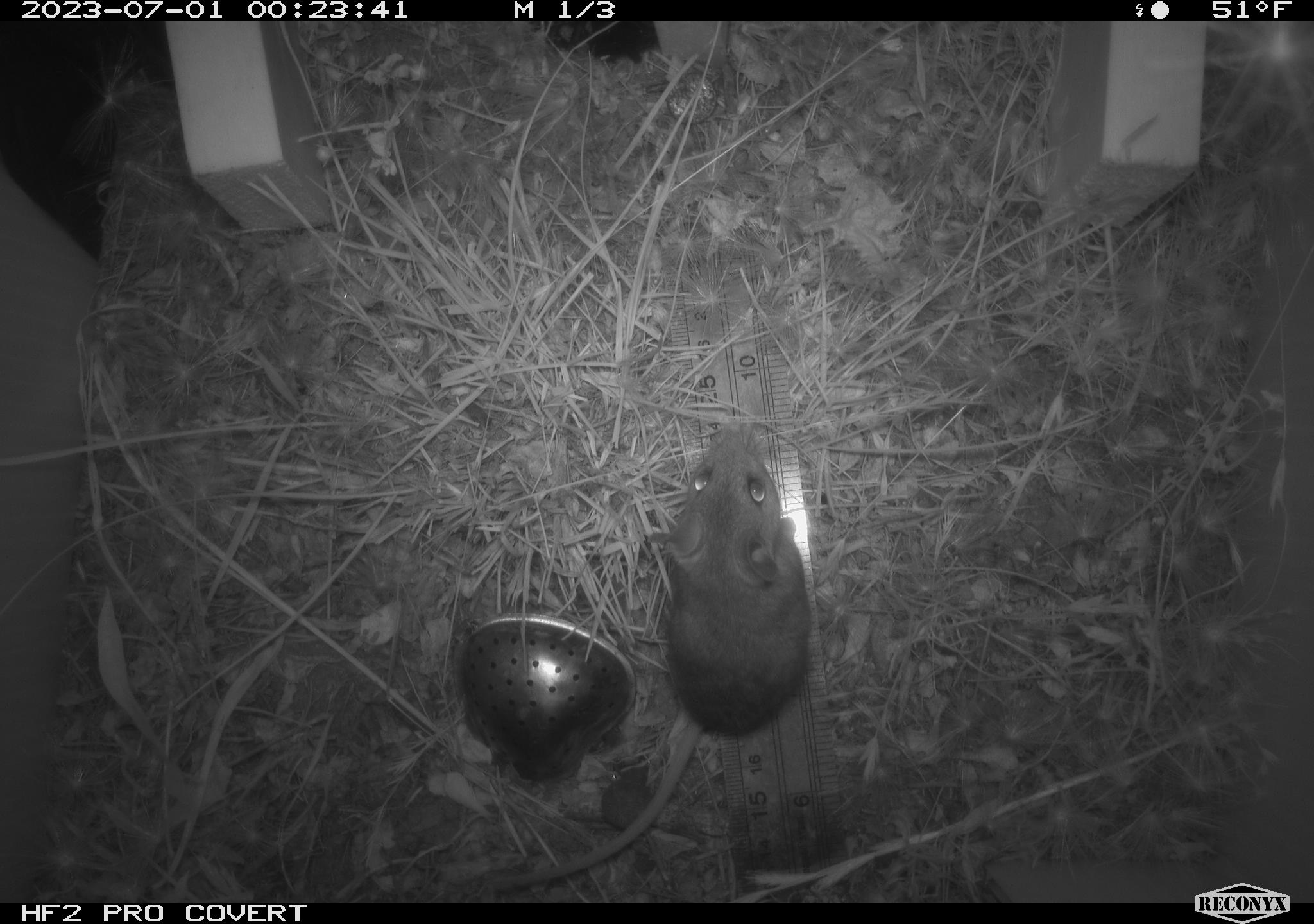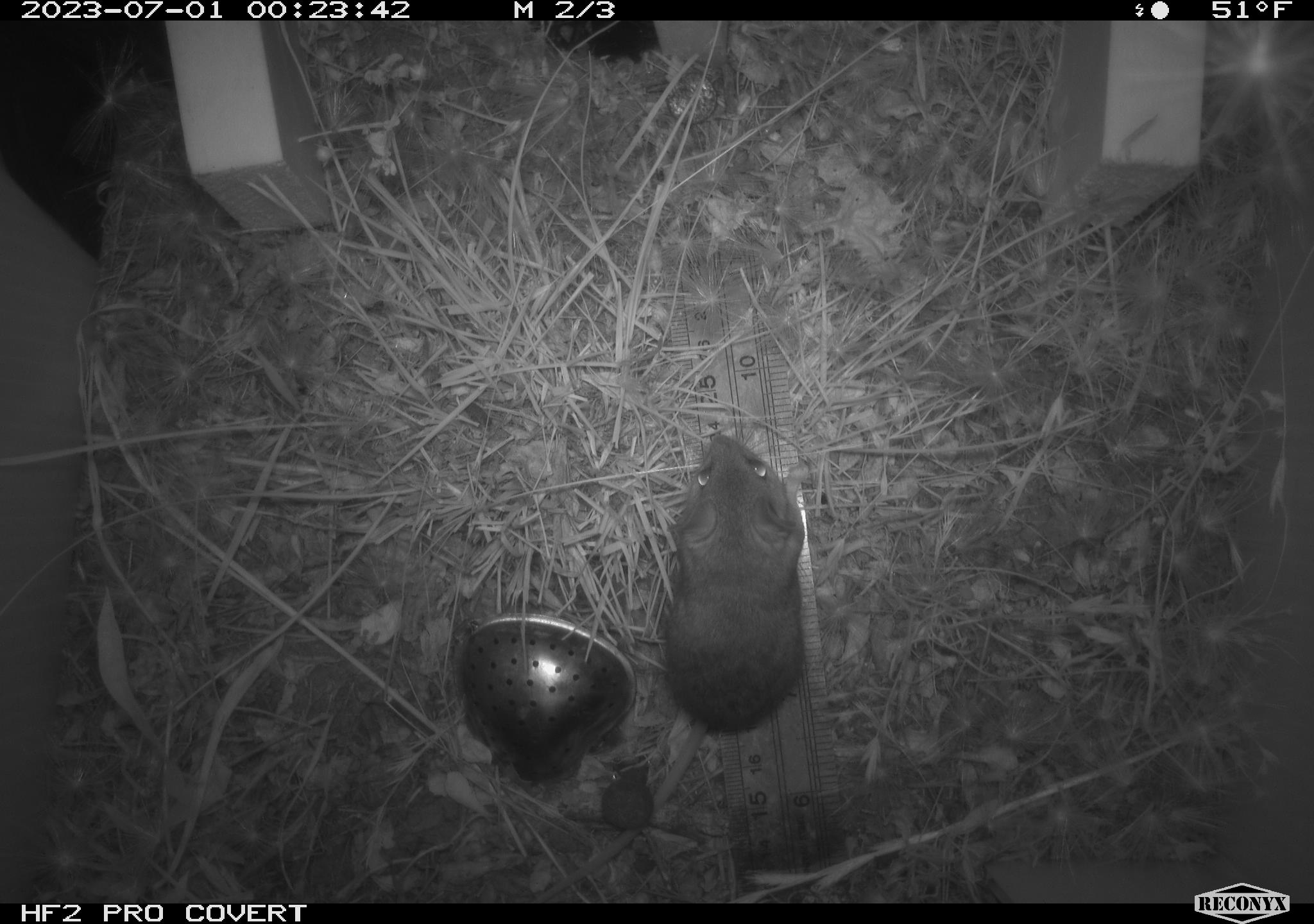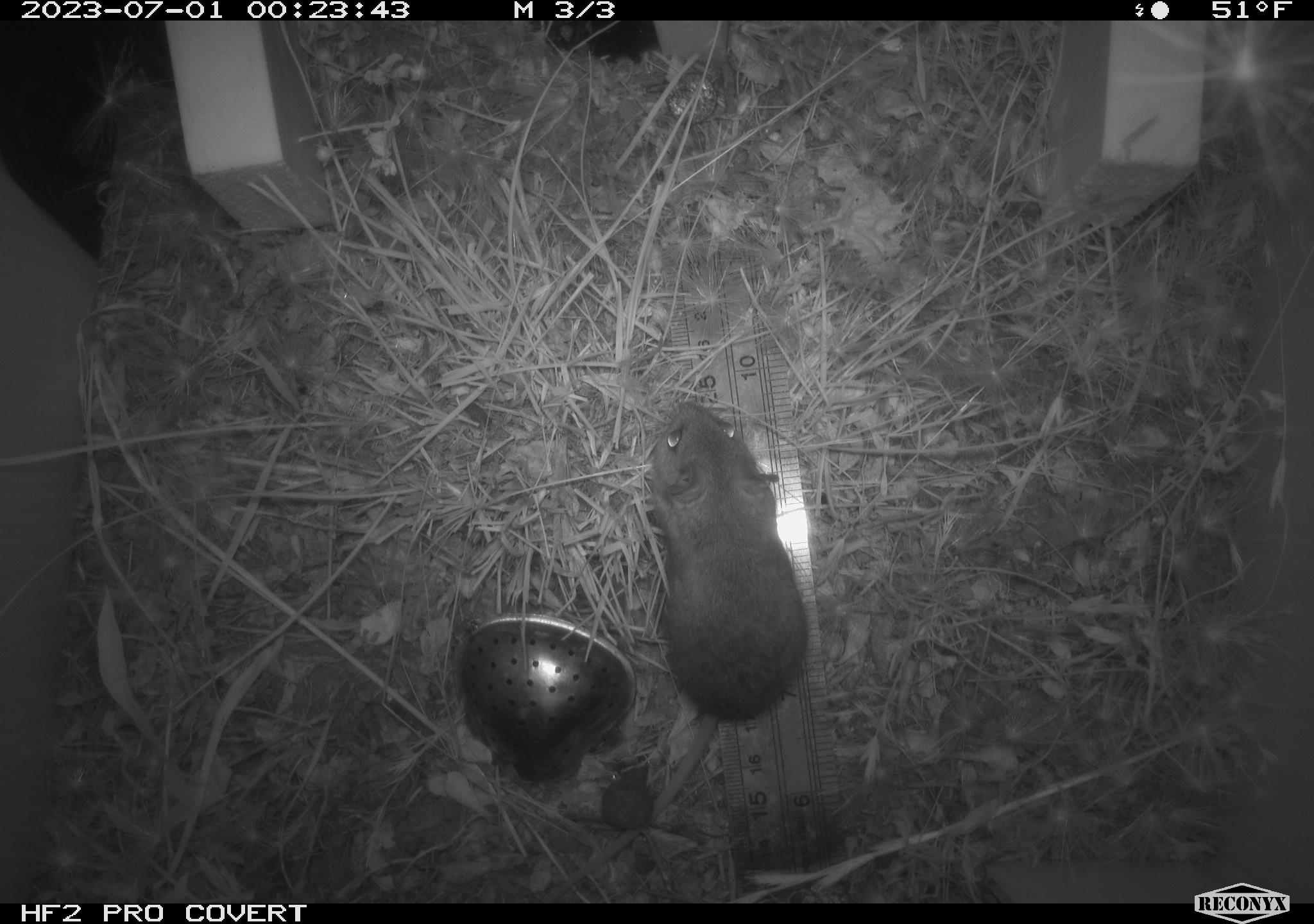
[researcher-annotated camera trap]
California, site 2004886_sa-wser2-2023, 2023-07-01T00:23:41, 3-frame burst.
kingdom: Animalia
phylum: Chordata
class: Mammalia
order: Rodentia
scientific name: Rodentia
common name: mouse species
Mouse species (Rodentia).